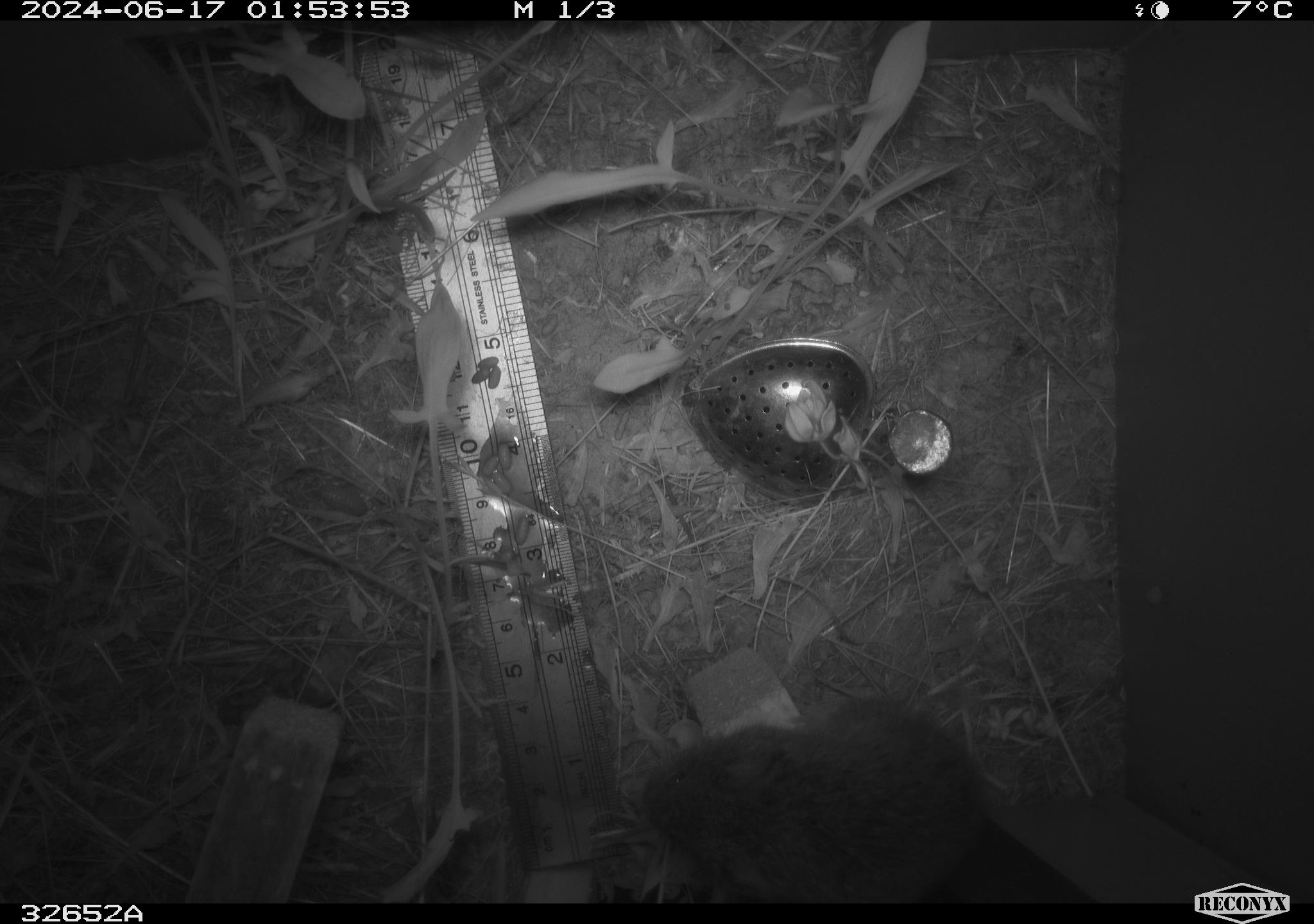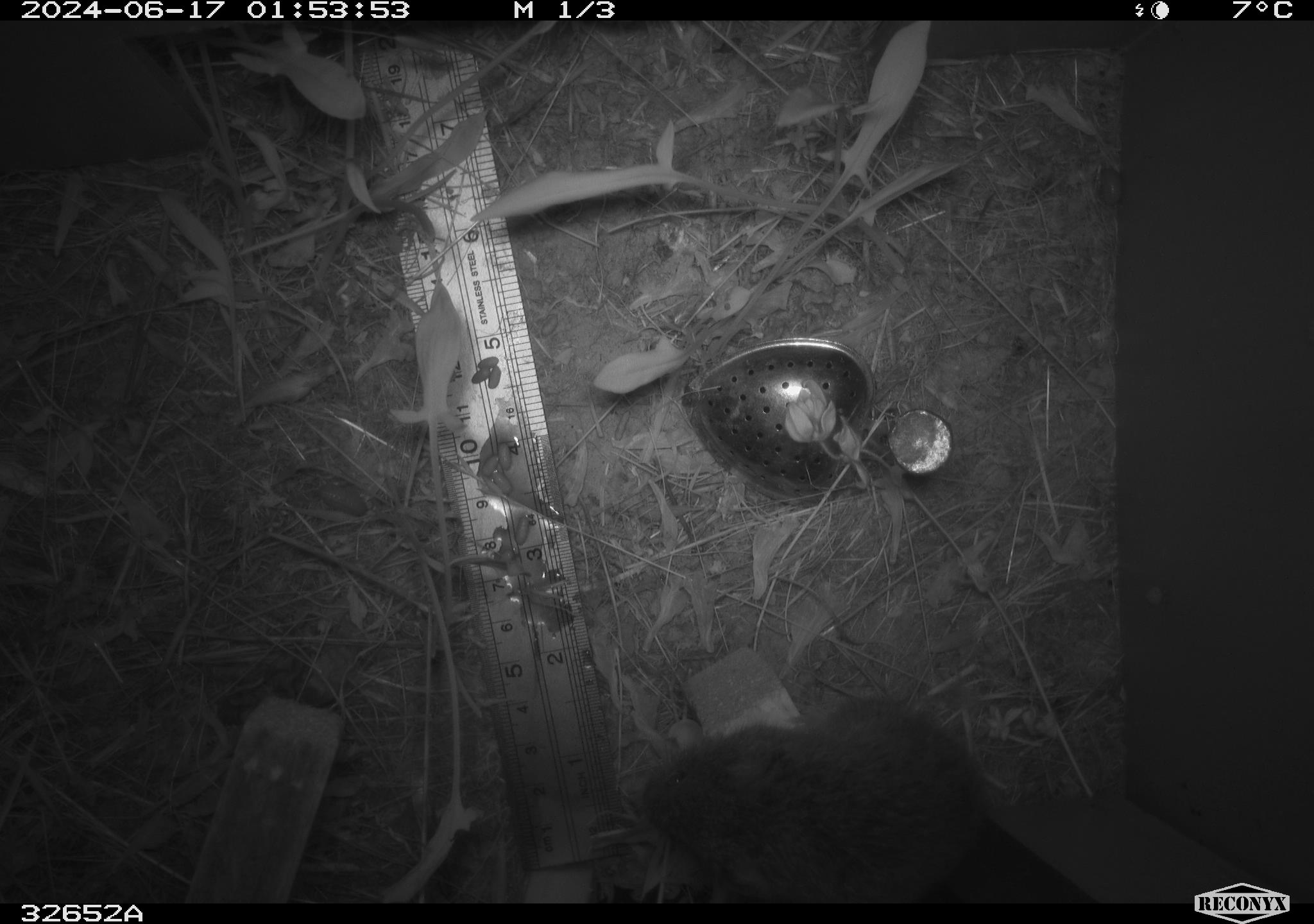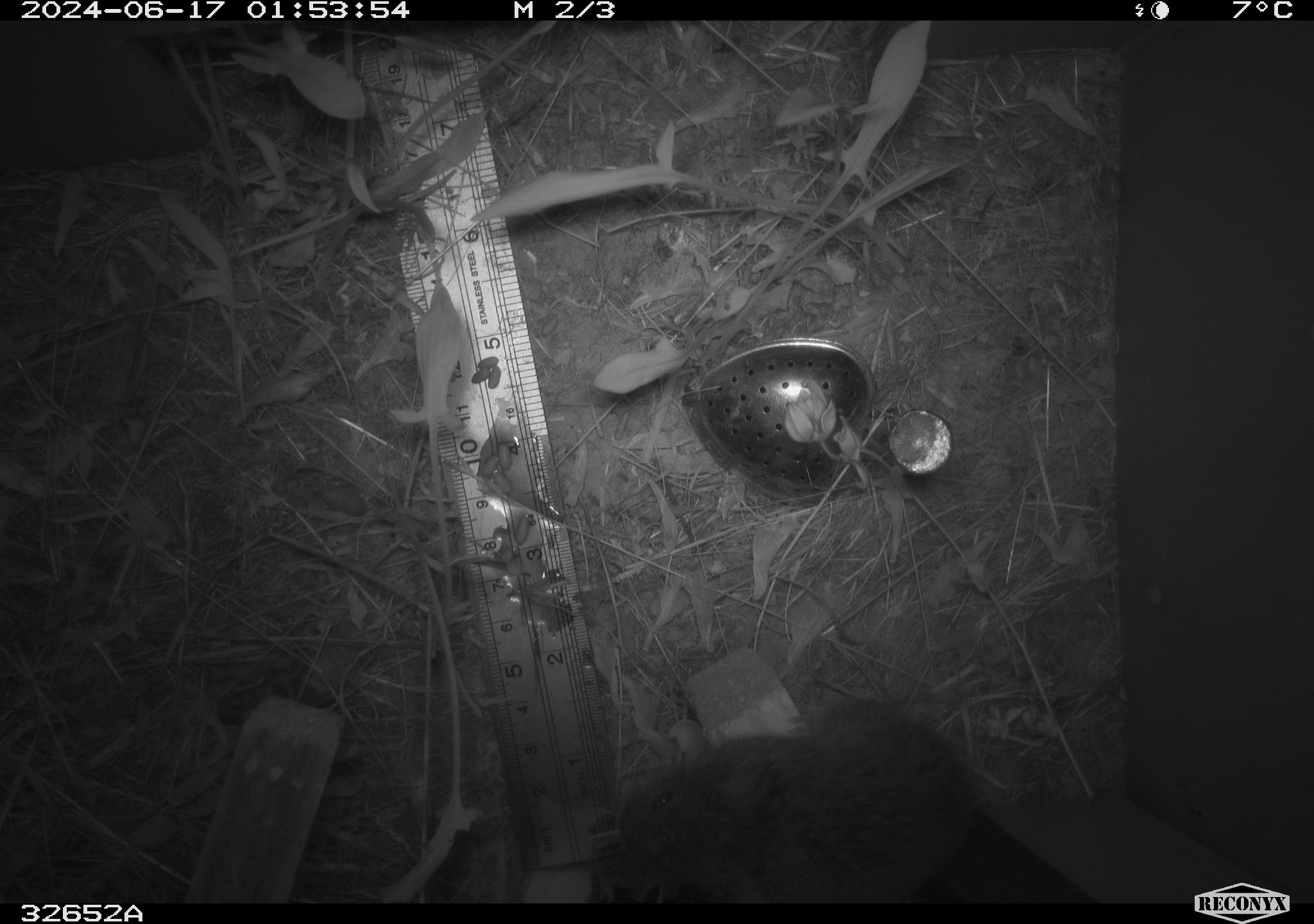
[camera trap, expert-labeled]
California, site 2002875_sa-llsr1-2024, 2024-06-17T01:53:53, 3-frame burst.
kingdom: Animalia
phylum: Chordata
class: Mammalia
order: Rodentia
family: Cricetidae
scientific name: Arvicolinae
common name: voles, lemmings, and muskrats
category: arvicolinae subfamily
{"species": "arvicolinae subfamily (voles, lemmings, and muskrats) (Arvicolinae)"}